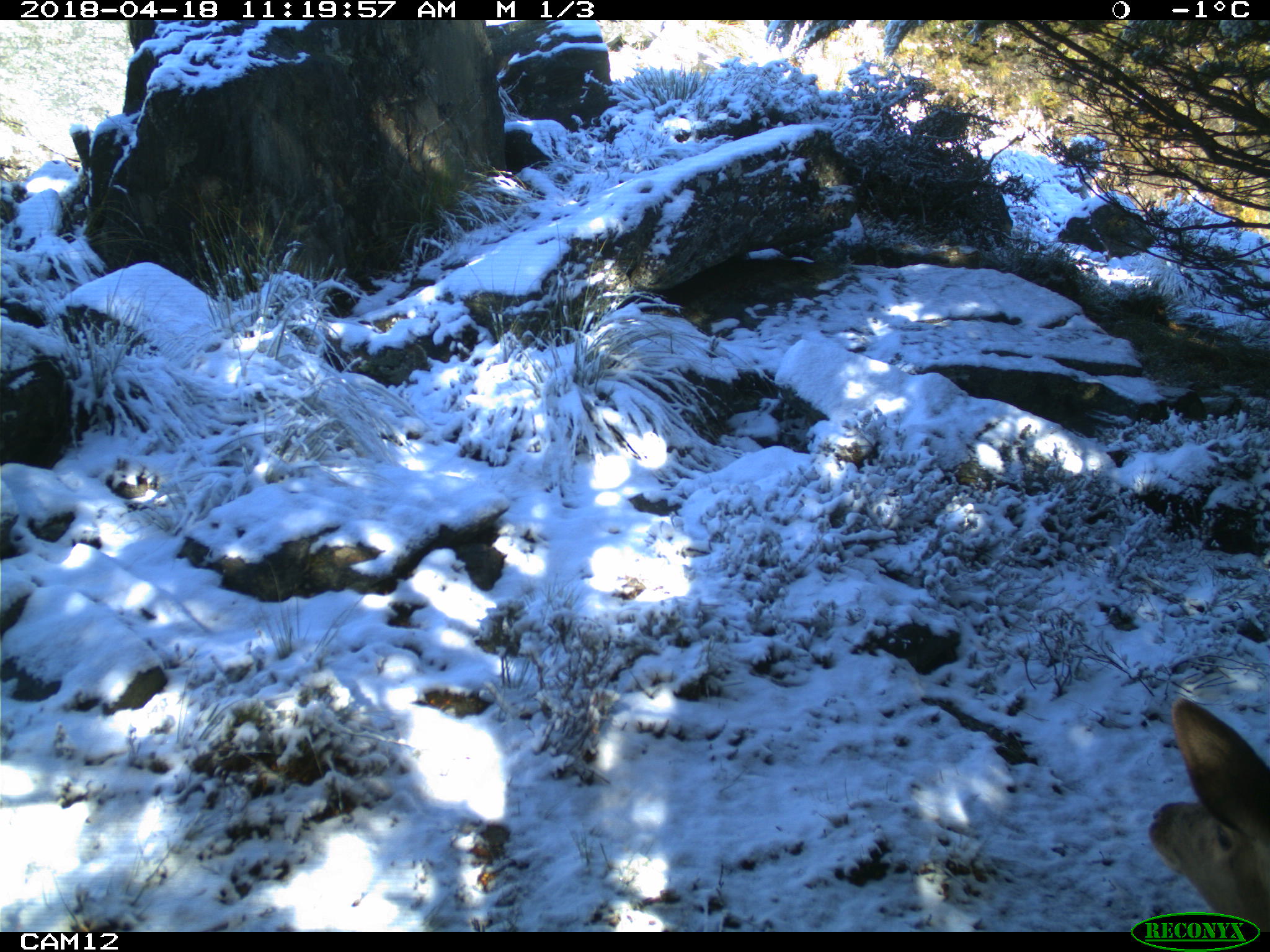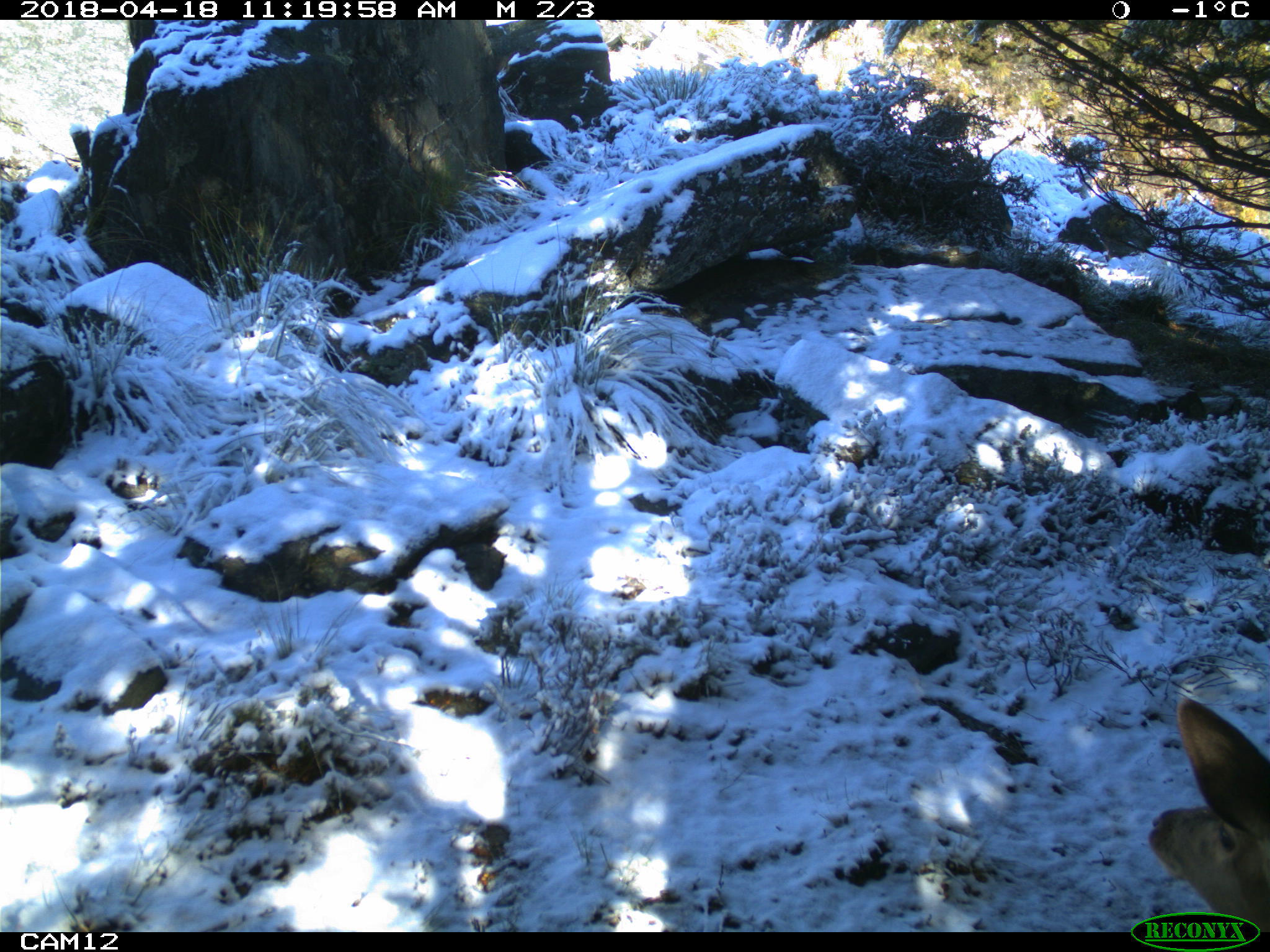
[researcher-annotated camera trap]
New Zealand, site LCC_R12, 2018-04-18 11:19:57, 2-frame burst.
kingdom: Animalia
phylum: Chordata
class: Mammalia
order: Artiodactyla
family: Cervidae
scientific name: Cervidae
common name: deer